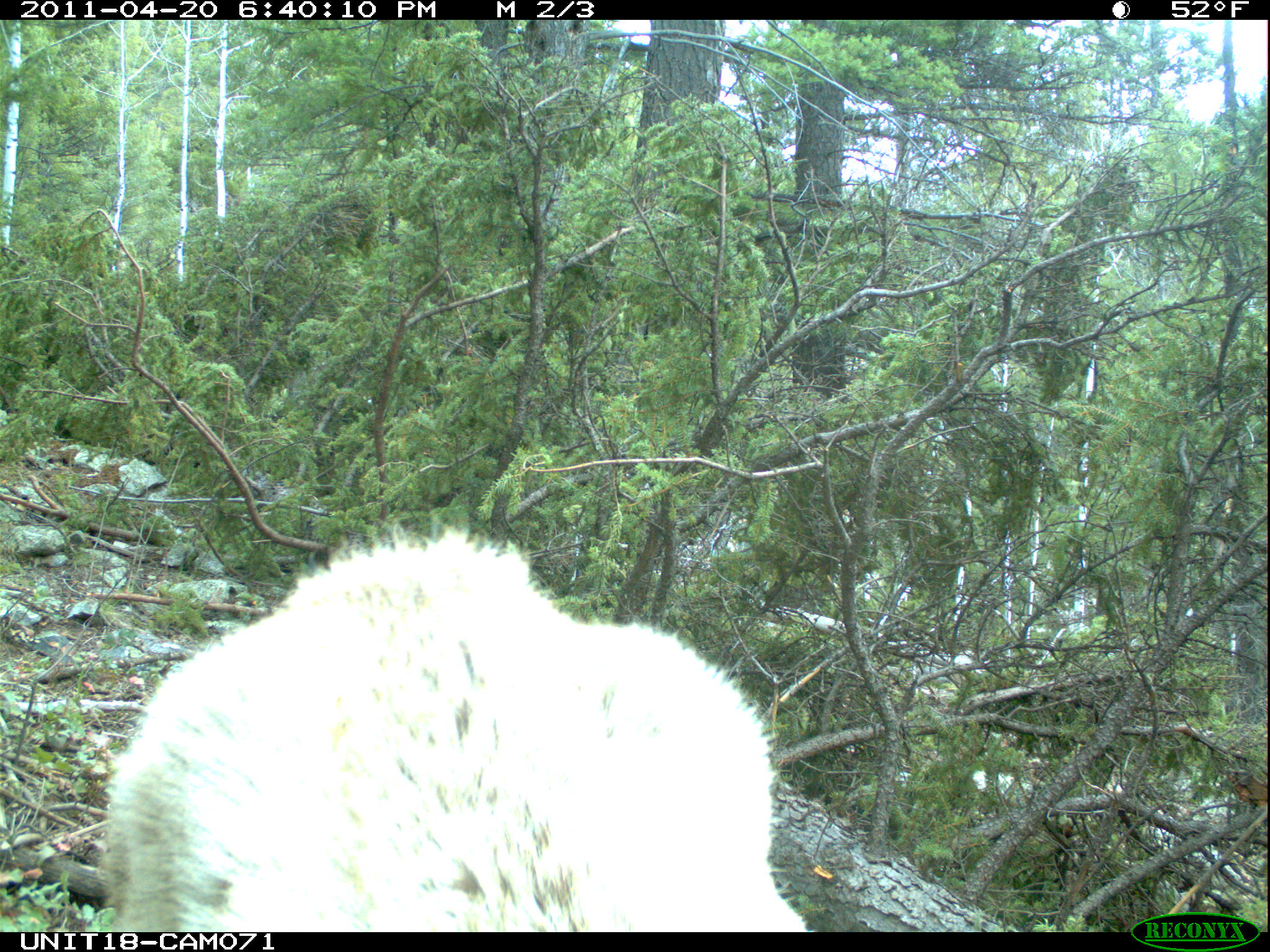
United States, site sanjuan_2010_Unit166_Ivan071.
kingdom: Animalia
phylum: Chordata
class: Mammalia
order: Artiodactyla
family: Cervidae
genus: Cervus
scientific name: Cervus elaphus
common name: red deer